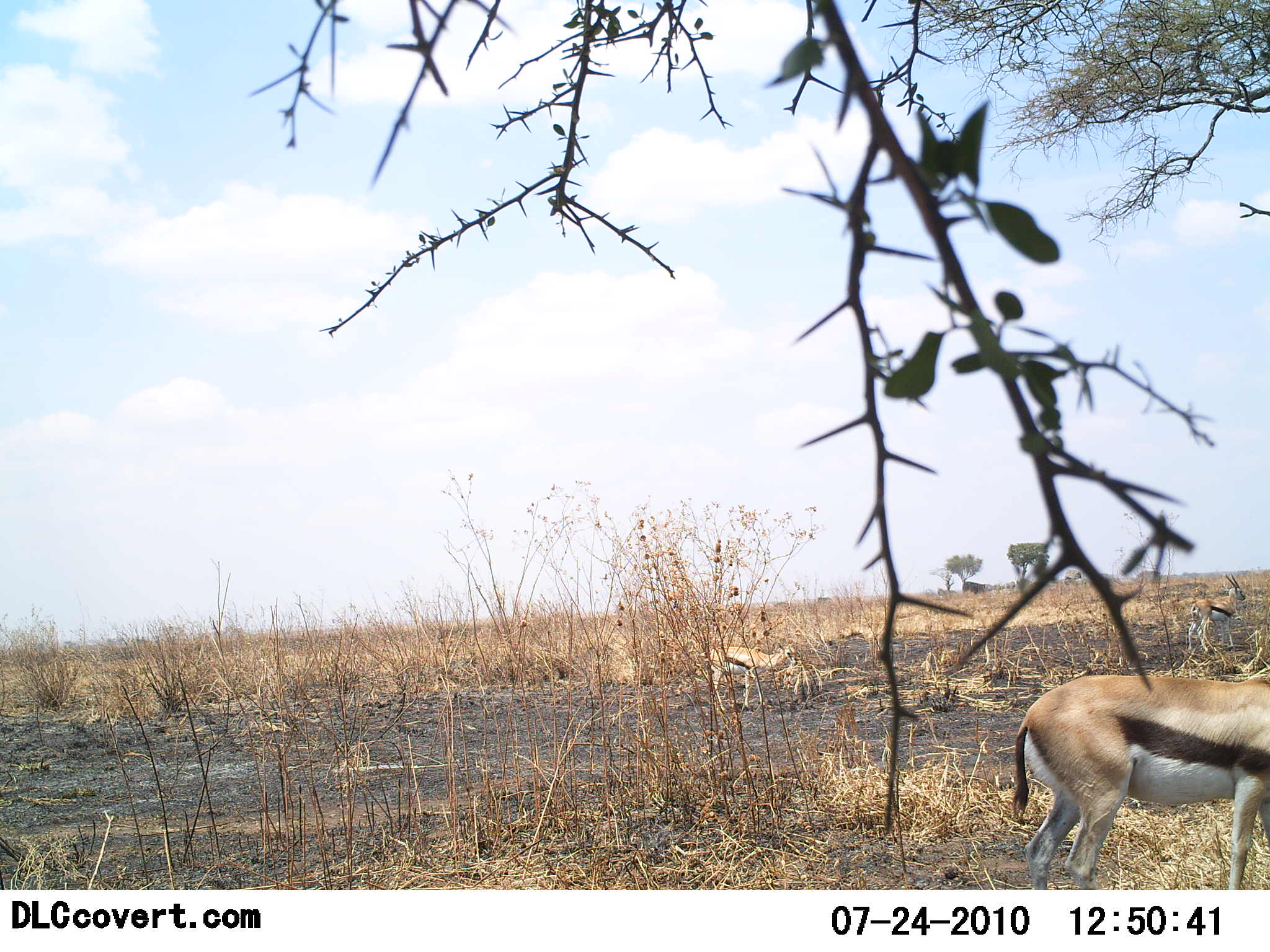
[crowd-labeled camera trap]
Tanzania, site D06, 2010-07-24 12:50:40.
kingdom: Animalia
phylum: Chordata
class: Mammalia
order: Artiodactyla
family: Bovidae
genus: Eudorcas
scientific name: Eudorcas thomsonii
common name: thomson's gazelle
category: gazellethomsons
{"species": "gazellethomsons (thomson's gazelle) (Eudorcas thomsonii)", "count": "3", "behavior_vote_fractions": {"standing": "83%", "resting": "0%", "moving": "6%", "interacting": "0%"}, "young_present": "6%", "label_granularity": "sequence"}